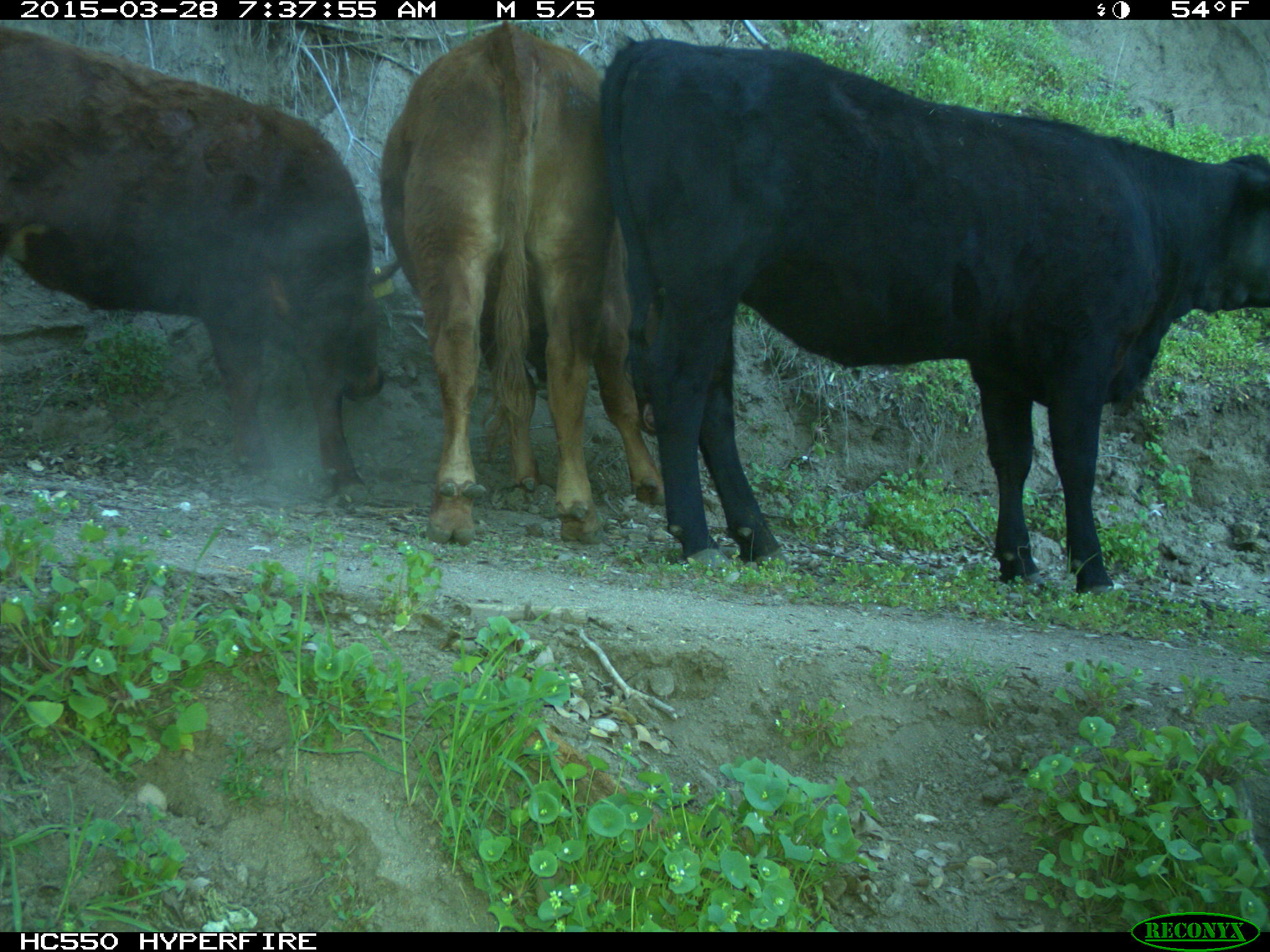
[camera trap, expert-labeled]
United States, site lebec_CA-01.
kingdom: Animalia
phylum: Chordata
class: Mammalia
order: Artiodactyla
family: Bovidae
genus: Bos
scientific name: Bos taurus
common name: domestic cow